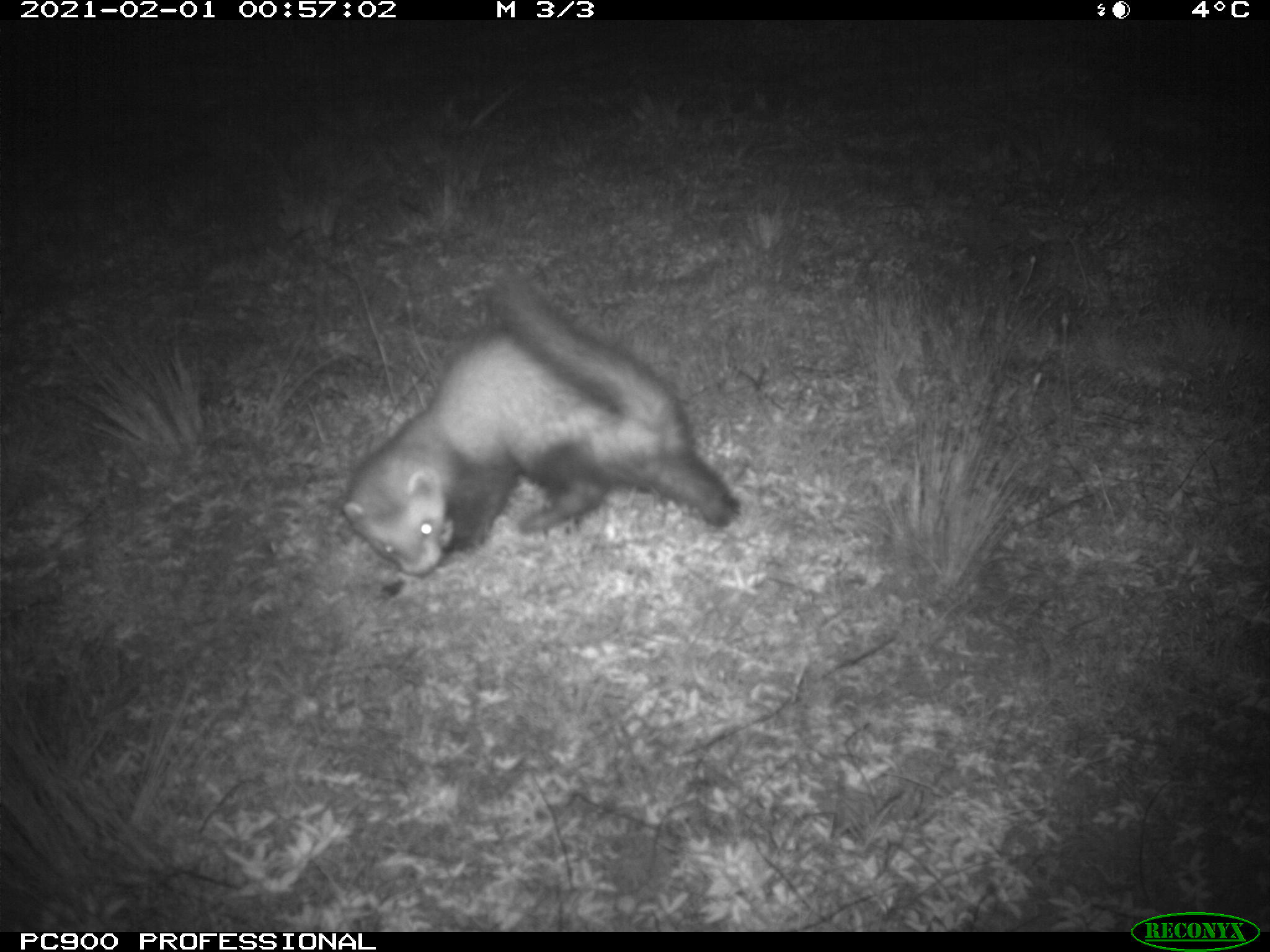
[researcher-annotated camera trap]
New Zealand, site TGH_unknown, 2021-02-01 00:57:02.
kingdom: Animalia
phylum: Chordata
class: Mammalia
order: Carnivora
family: Mustelidae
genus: Mustela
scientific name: Mustela furo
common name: ferret